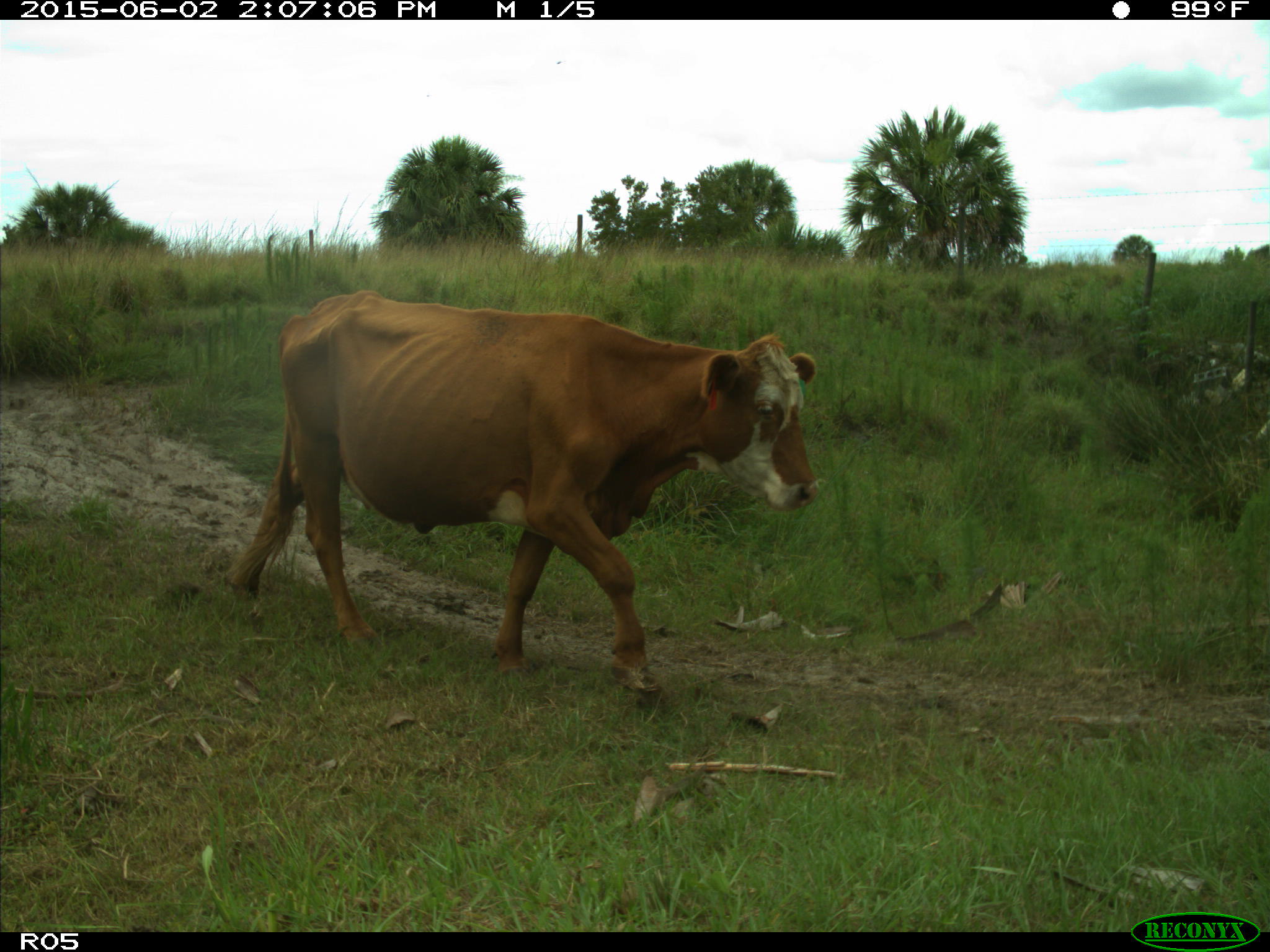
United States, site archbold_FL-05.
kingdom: Animalia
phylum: Chordata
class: Mammalia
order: Artiodactyla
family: Bovidae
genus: Bos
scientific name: Bos taurus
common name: domestic cow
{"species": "Bos taurus (domestic cow)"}